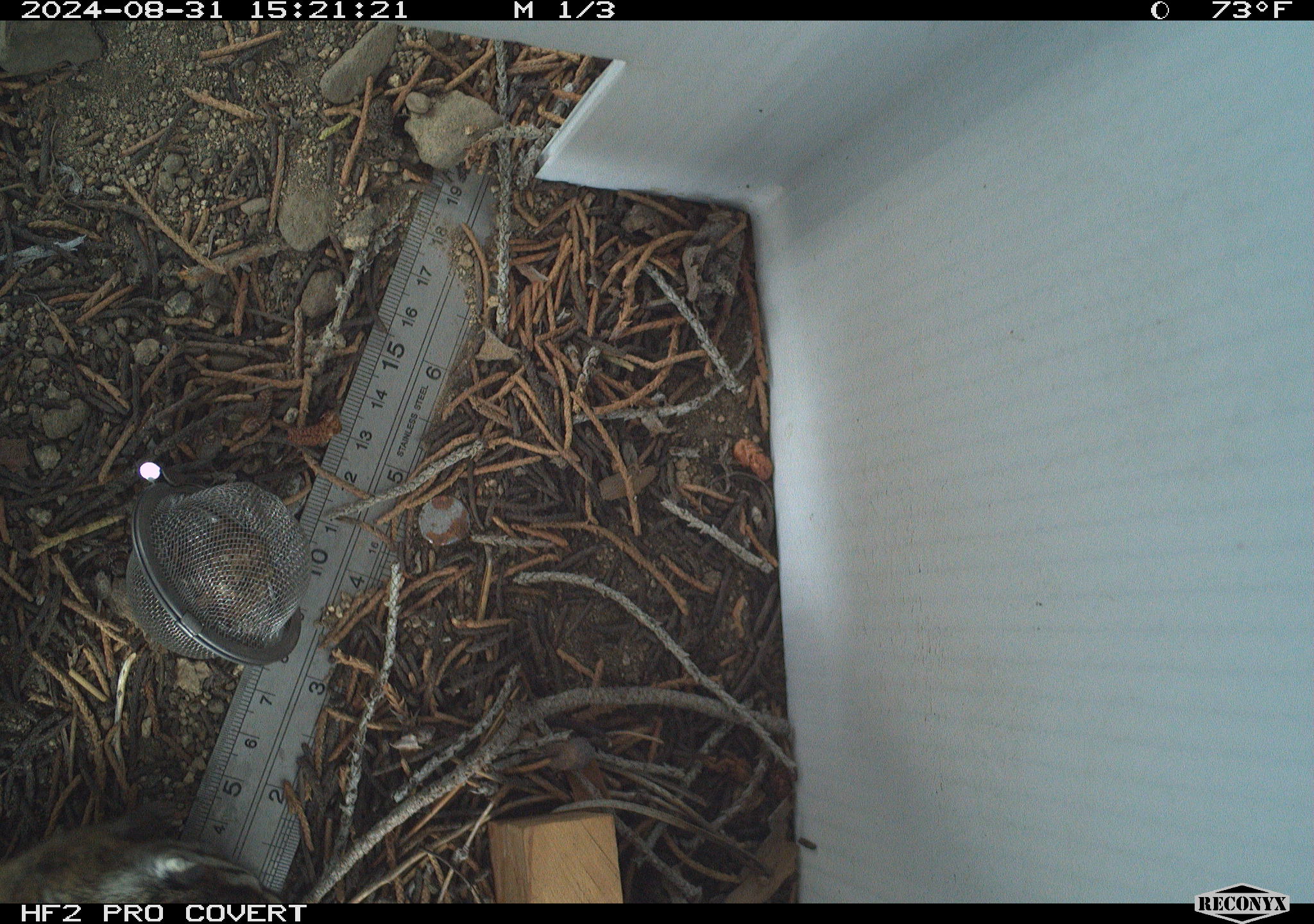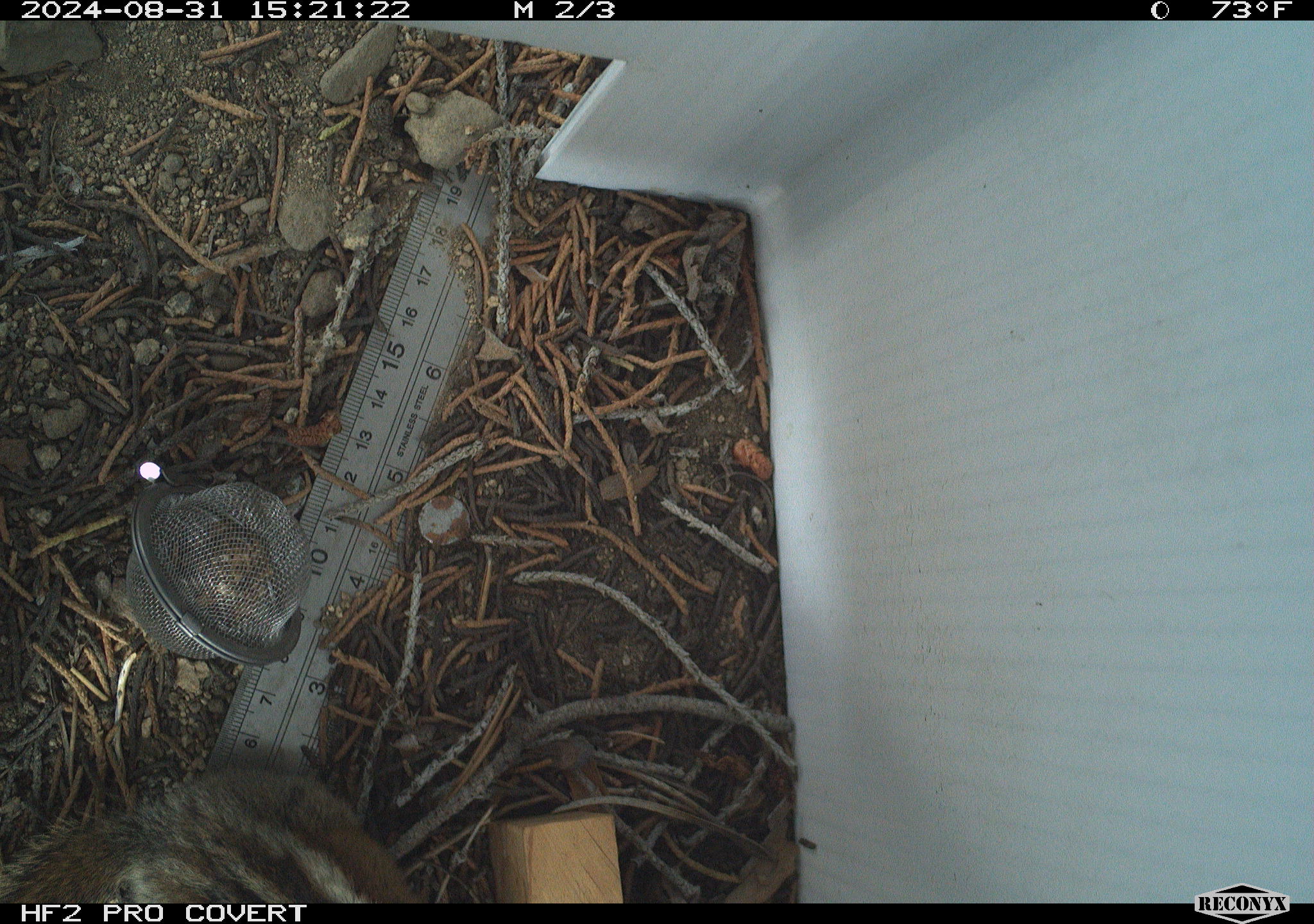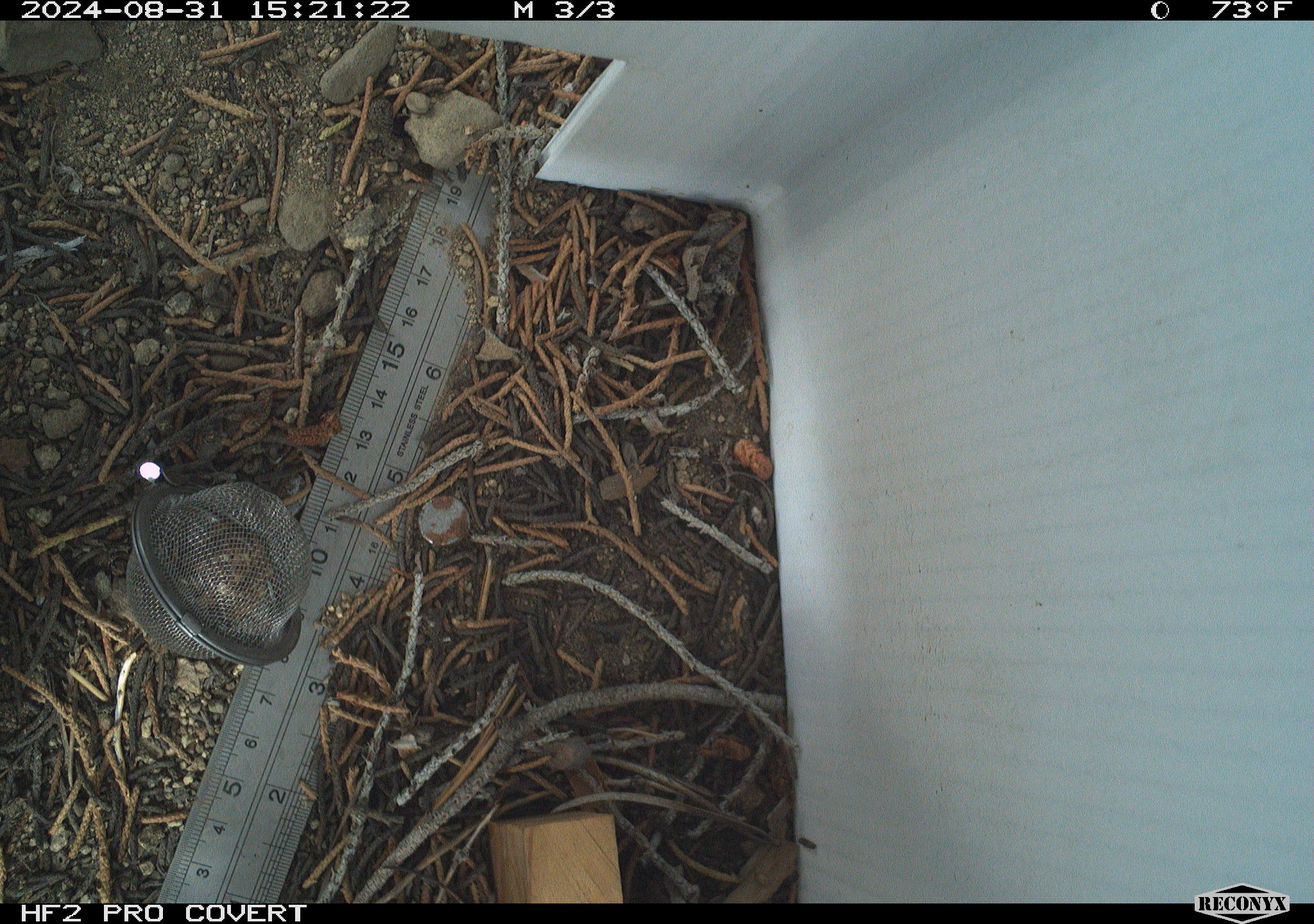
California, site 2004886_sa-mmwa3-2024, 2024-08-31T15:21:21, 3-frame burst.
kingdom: Animalia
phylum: Chordata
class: Mammalia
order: Rodentia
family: Sciuridae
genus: Neotamias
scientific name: Neotamias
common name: western chipmunks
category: neotamias species